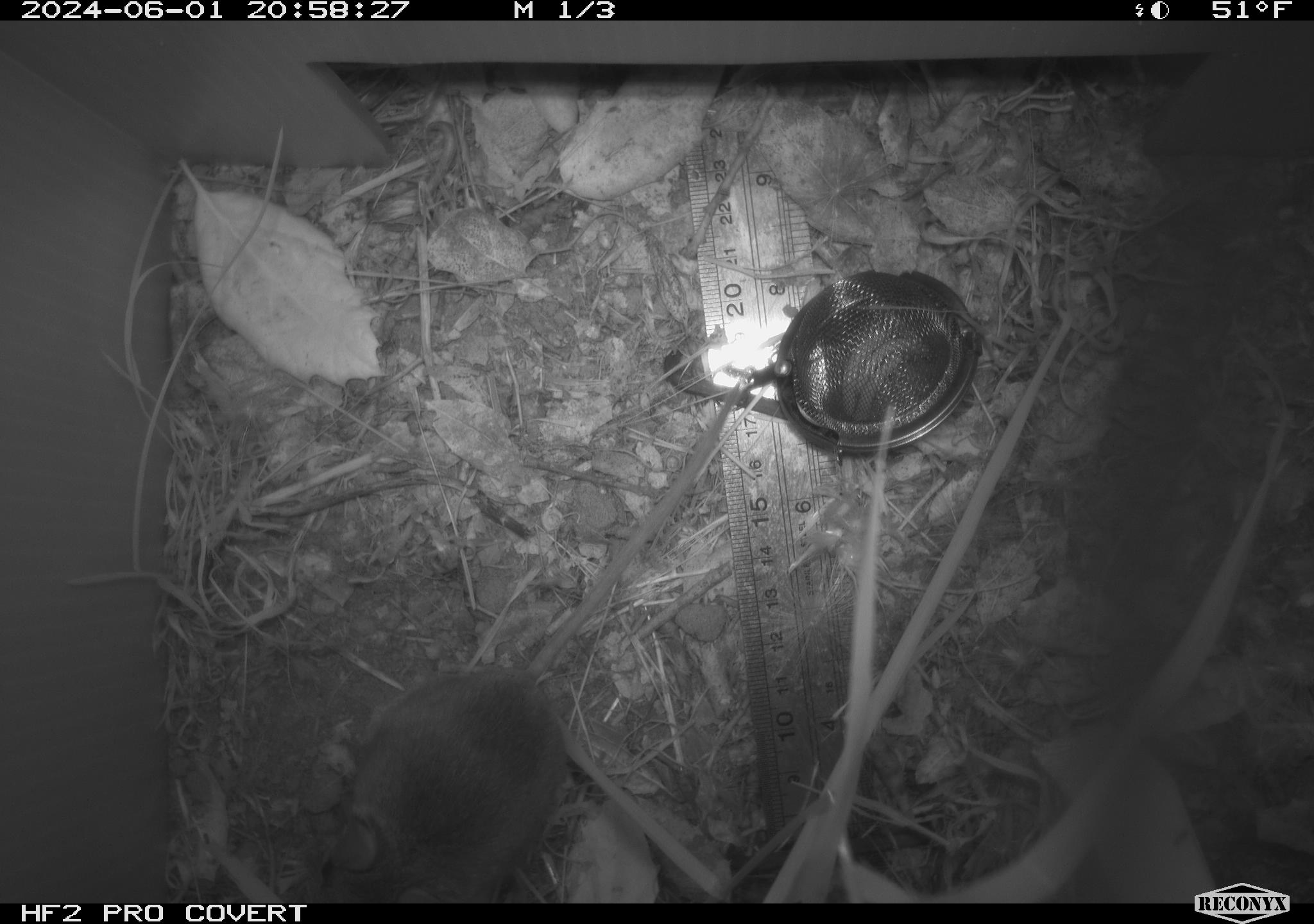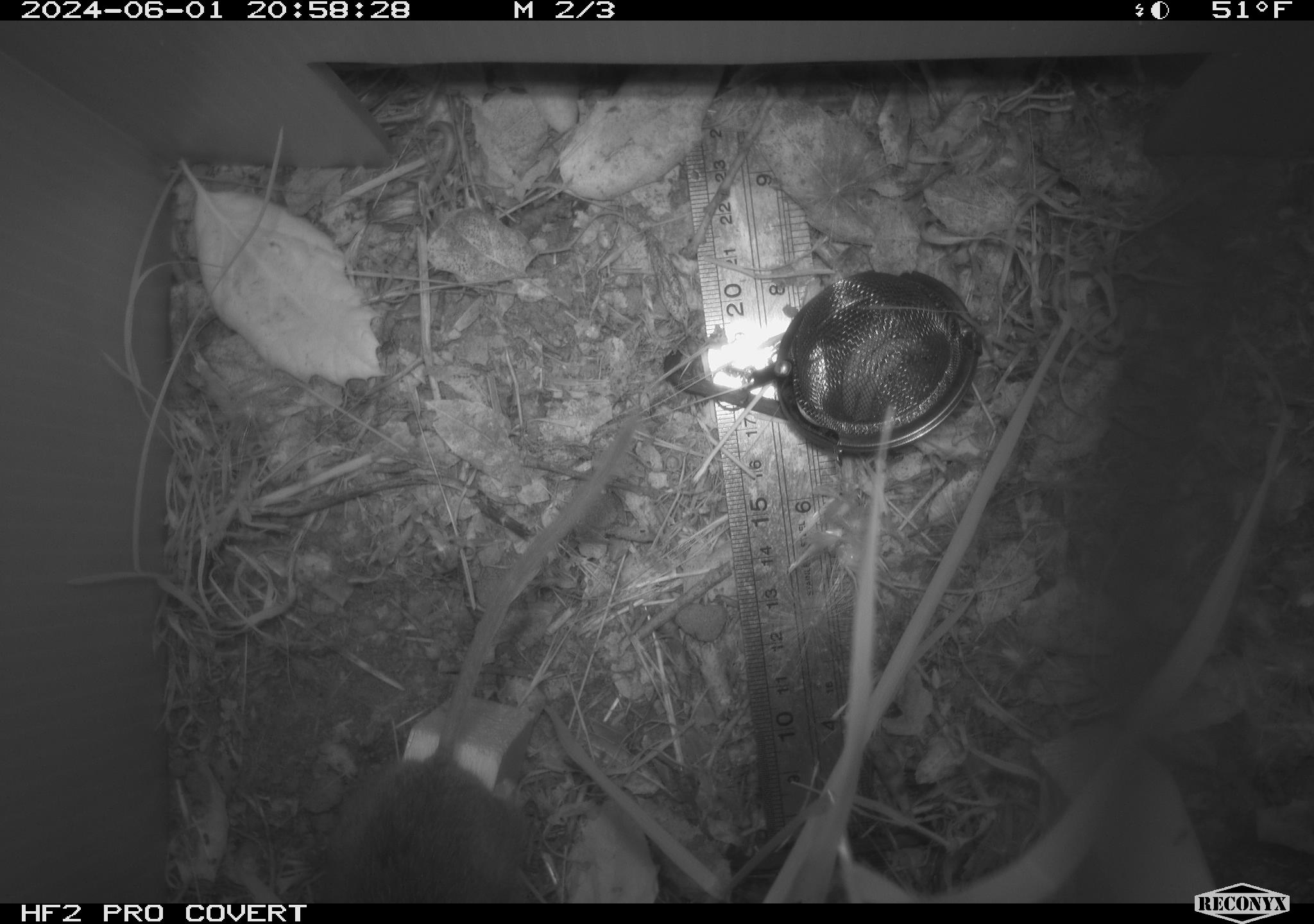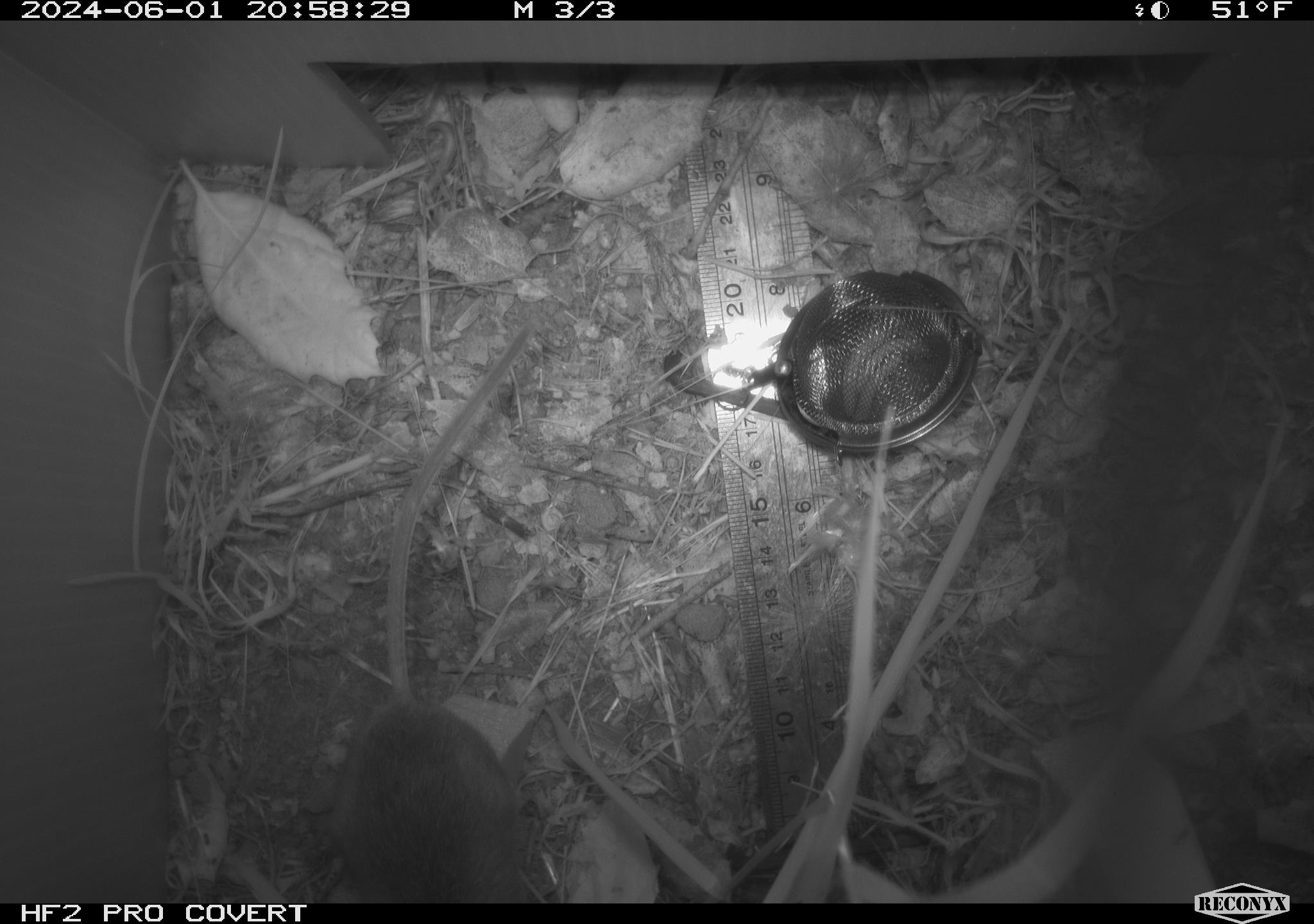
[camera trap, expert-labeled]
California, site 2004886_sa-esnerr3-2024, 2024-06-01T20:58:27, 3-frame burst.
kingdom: Animalia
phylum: Chordata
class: Mammalia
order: Rodentia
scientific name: Rodentia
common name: rodent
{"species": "rodent (Rodentia)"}